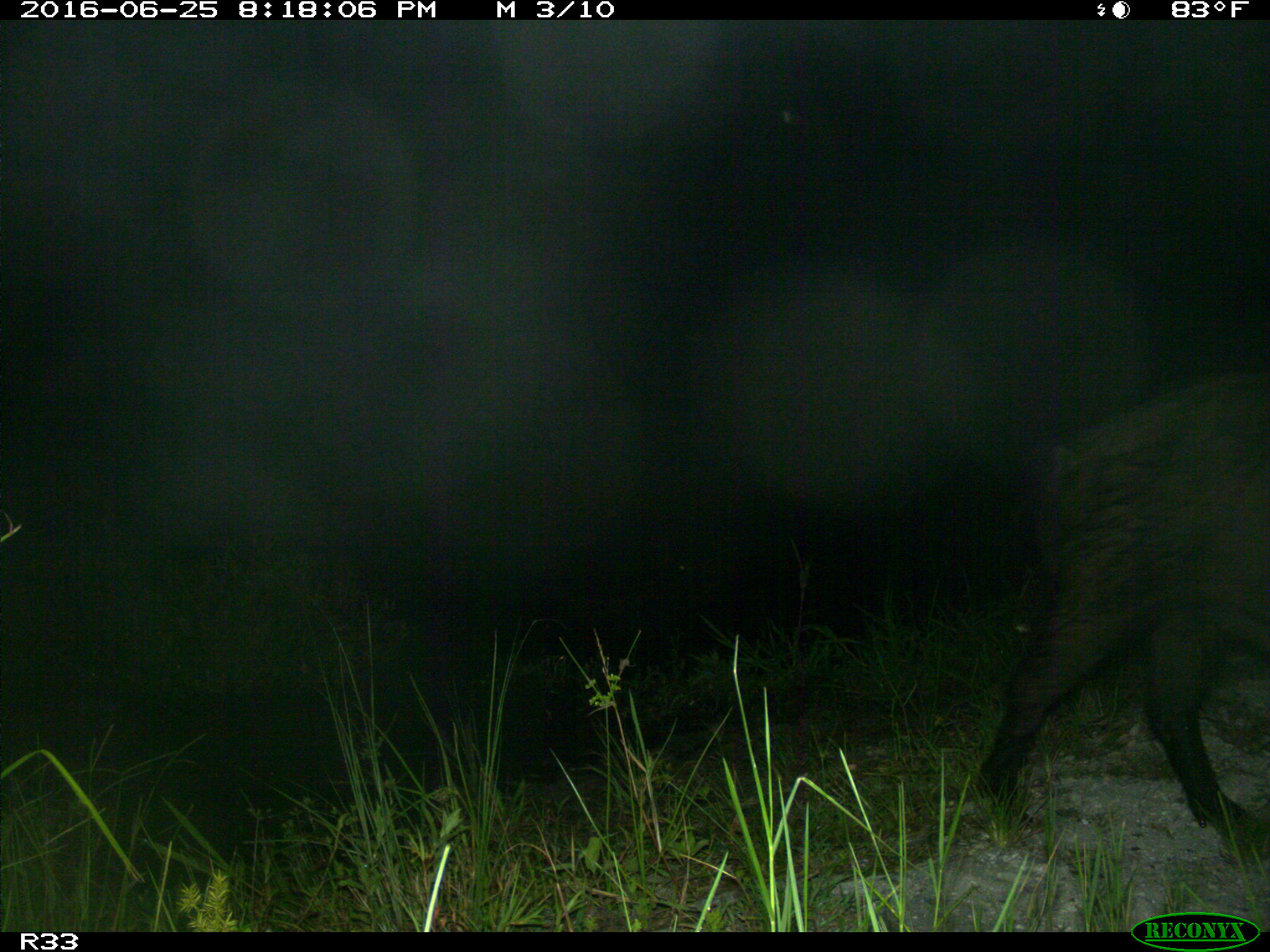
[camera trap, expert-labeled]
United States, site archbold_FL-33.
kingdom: Animalia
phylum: Chordata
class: Mammalia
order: Artiodactyla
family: Suidae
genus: Sus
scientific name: Sus scrofa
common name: wild boar